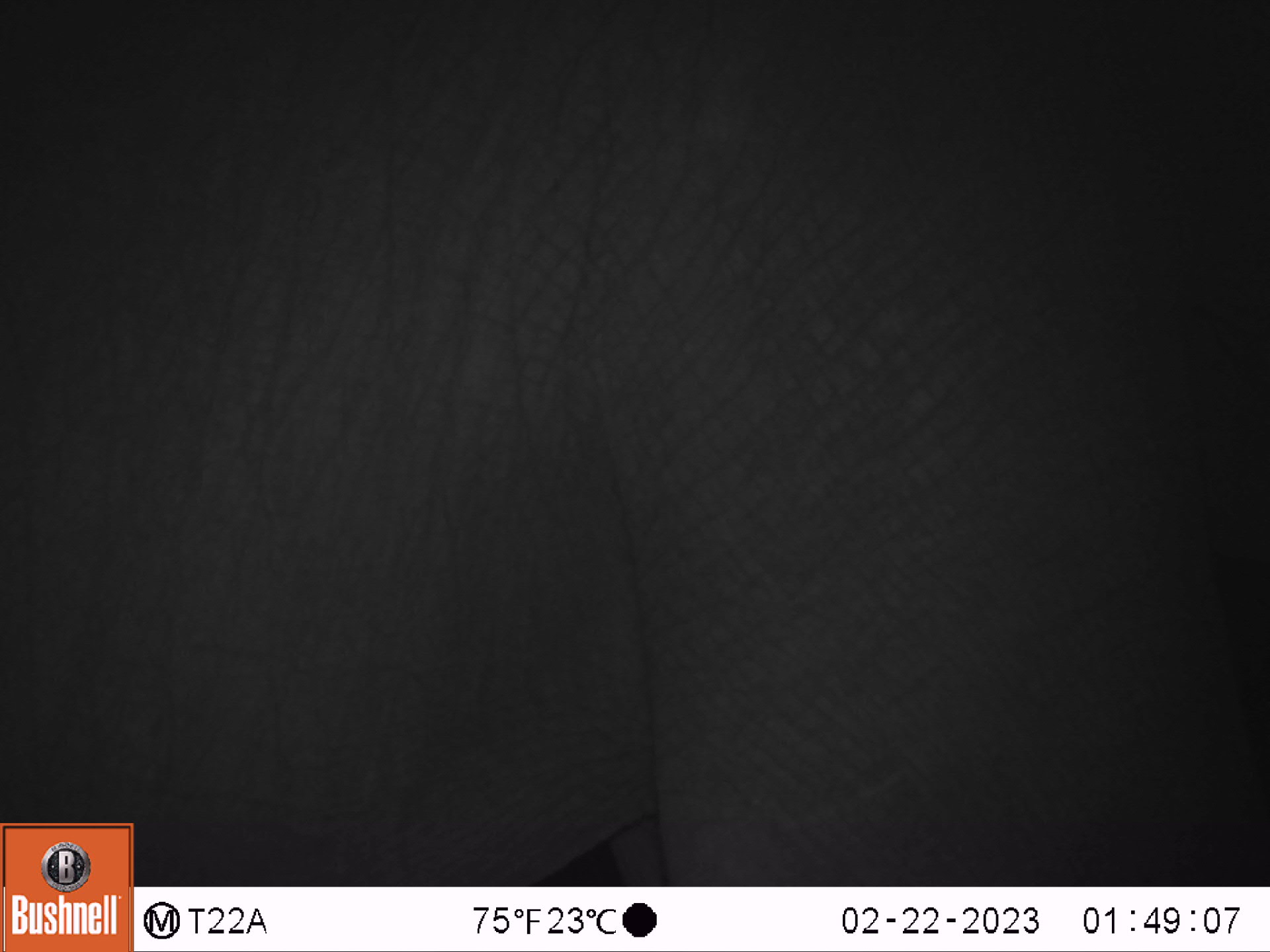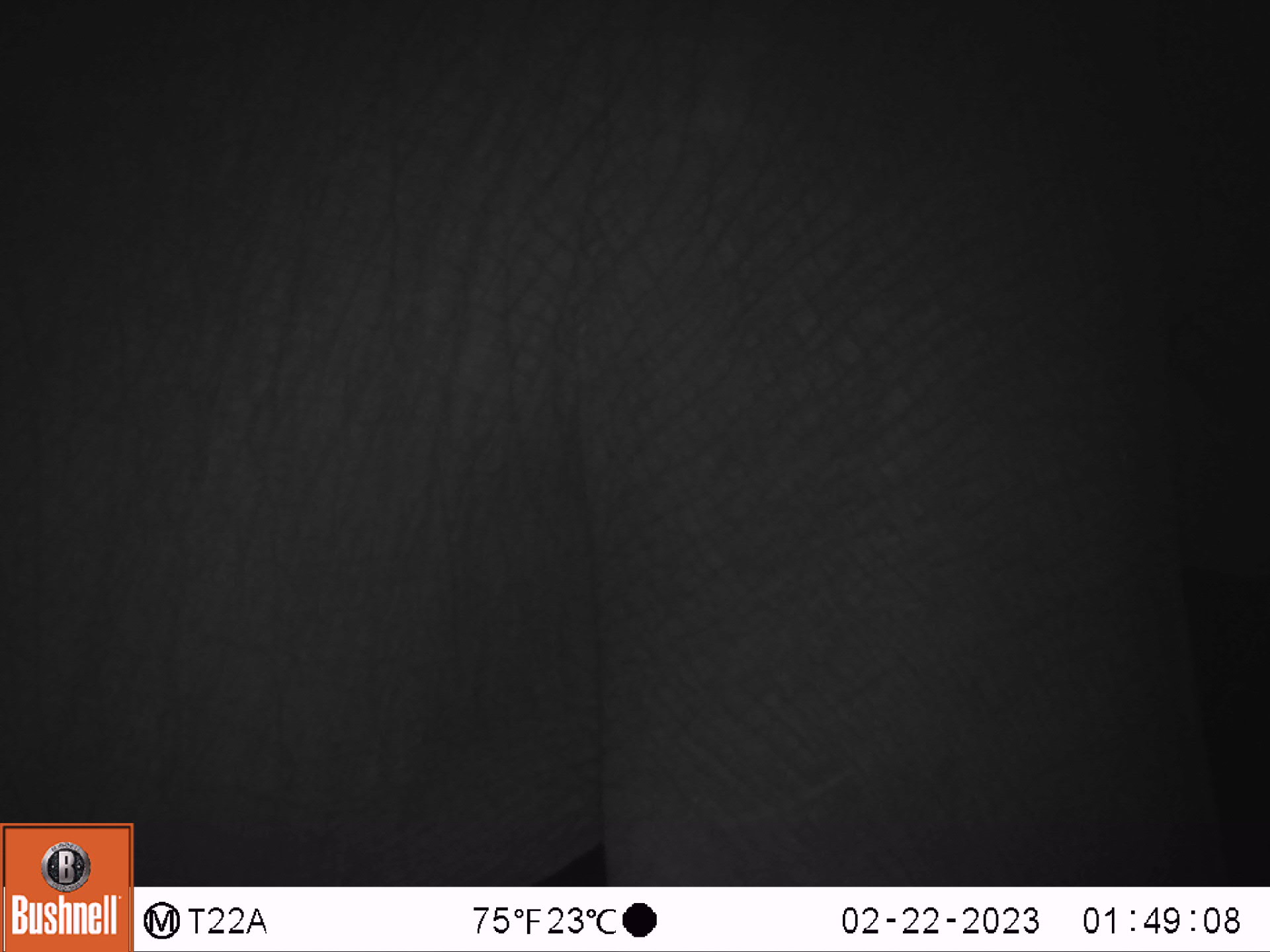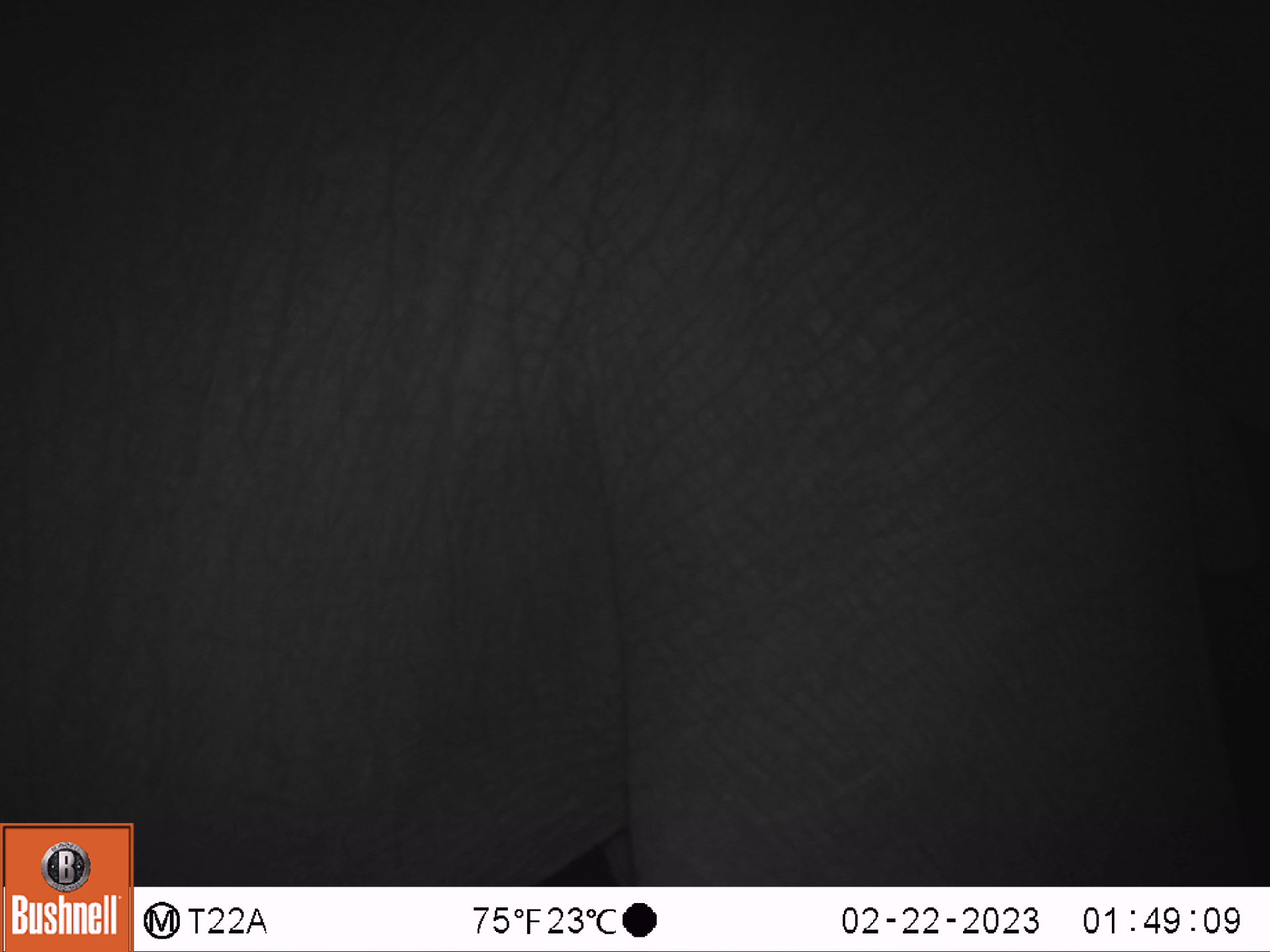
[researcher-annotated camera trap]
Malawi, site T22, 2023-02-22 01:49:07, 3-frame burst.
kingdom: Animalia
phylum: Chordata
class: Mammalia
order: Proboscidea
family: Elephantidae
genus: Loxodonta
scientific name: Loxodonta africana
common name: african savanna elephant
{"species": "african savanna elephant (Loxodonta africana)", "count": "1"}